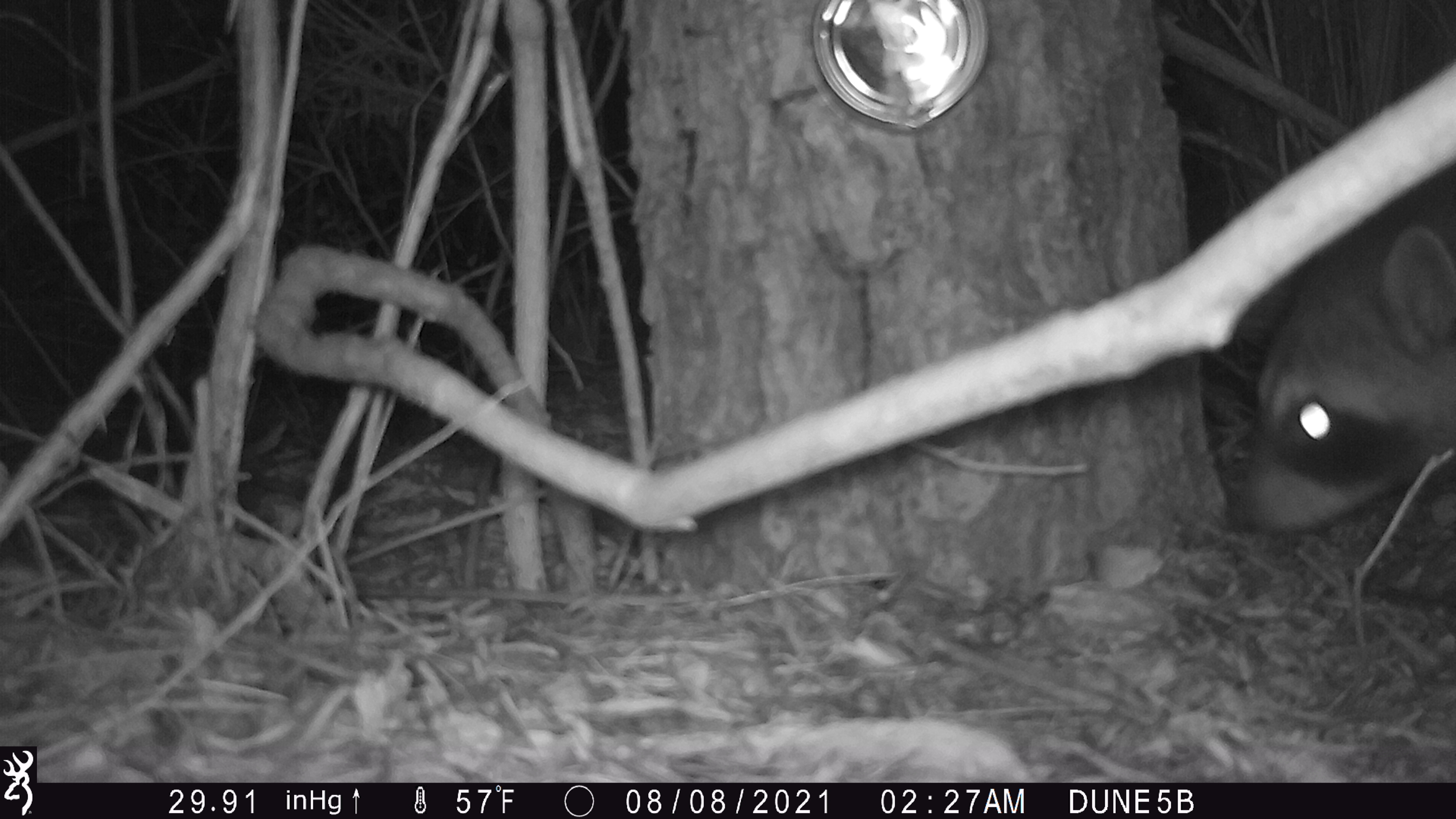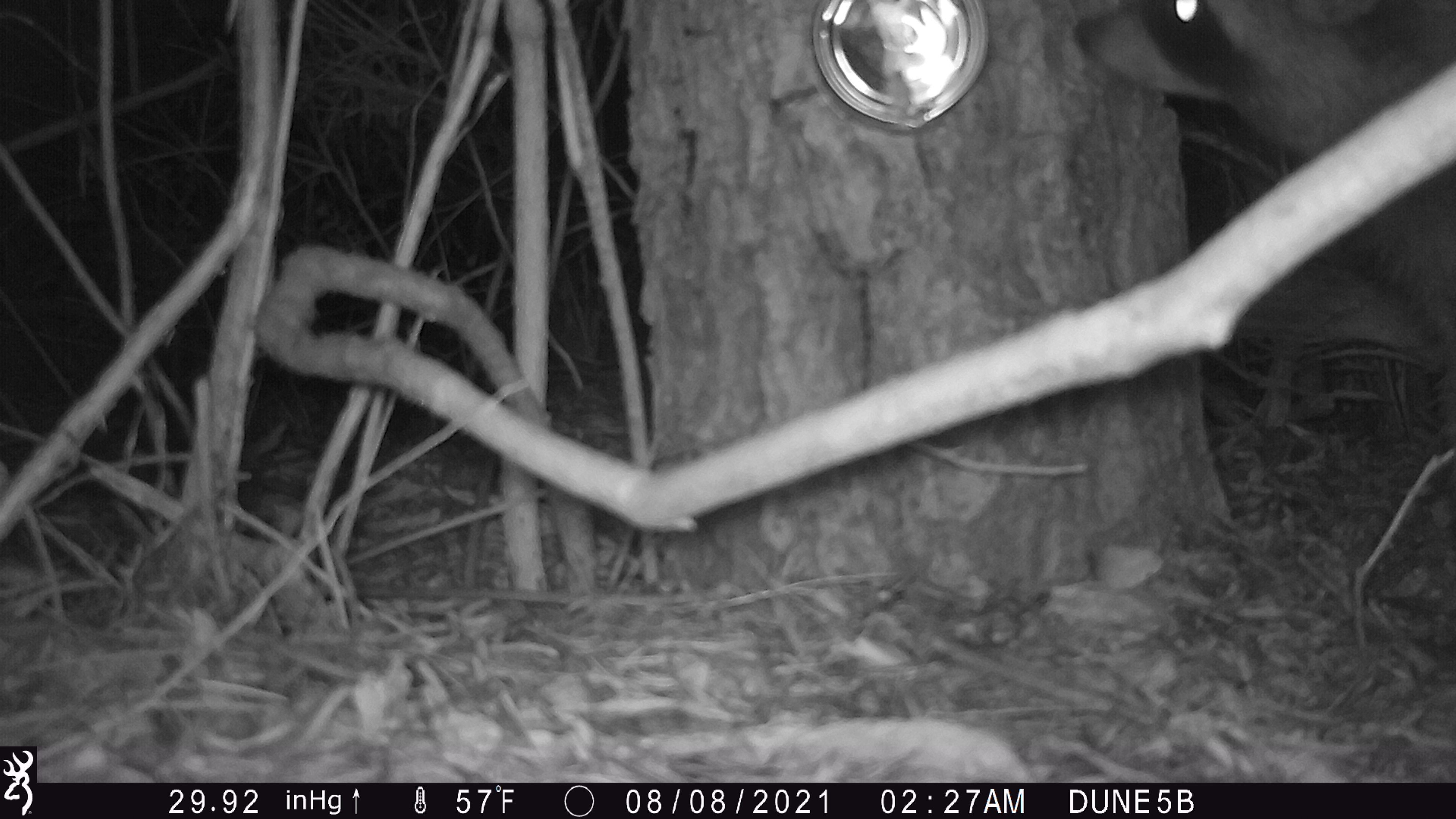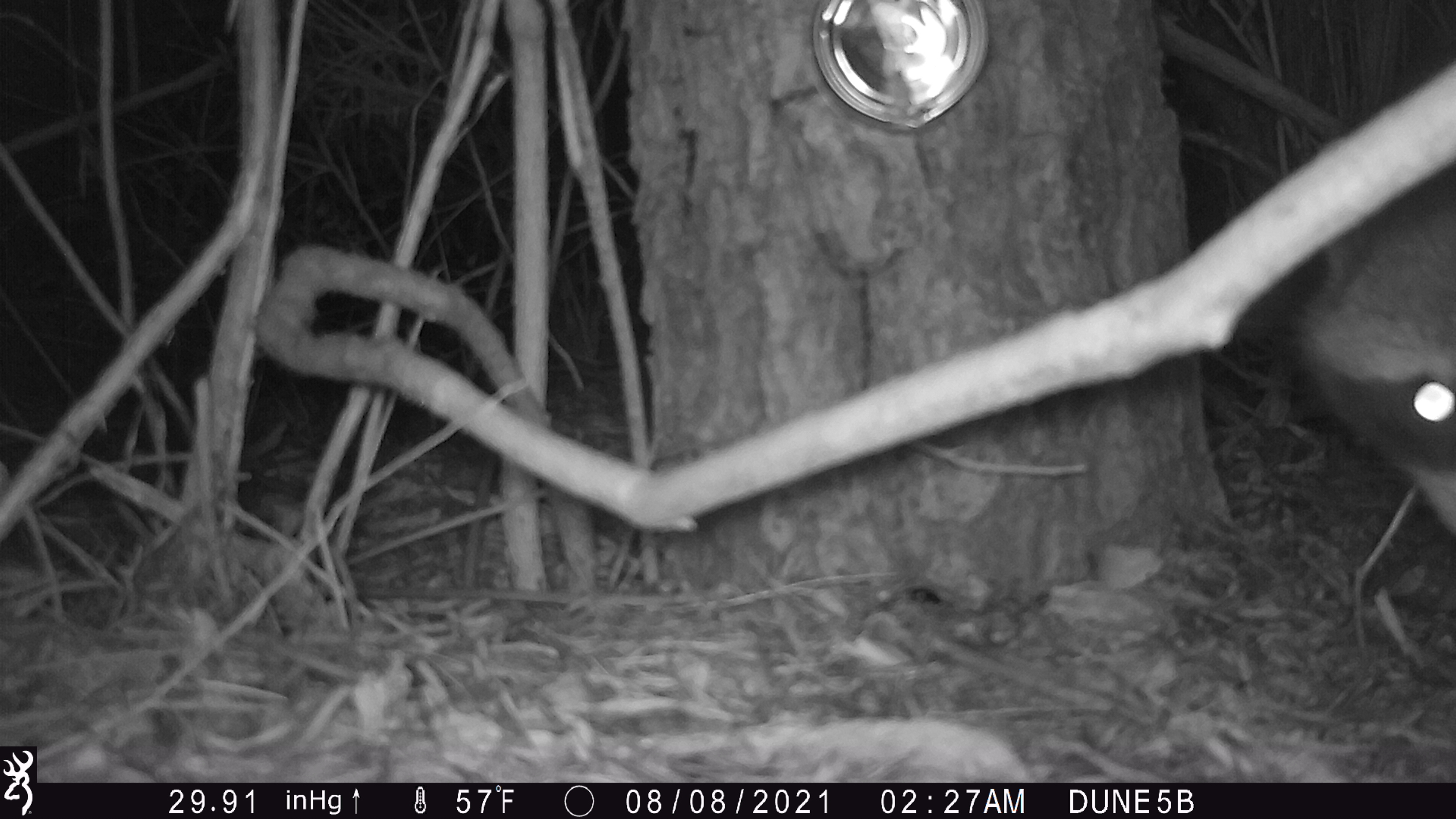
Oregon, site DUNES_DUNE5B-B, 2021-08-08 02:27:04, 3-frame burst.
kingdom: Animalia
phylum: Chordata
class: Mammalia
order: Carnivora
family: Procyonidae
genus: Procyon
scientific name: Procyon lotor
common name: northern raccoon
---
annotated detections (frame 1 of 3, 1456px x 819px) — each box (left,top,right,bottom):
northern raccoon: (1218,195,1455,559)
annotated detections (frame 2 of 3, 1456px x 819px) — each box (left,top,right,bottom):
northern raccoon: (1070,2,1452,330)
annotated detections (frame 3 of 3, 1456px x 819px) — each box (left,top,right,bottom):
northern raccoon: (1288,169,1455,545)